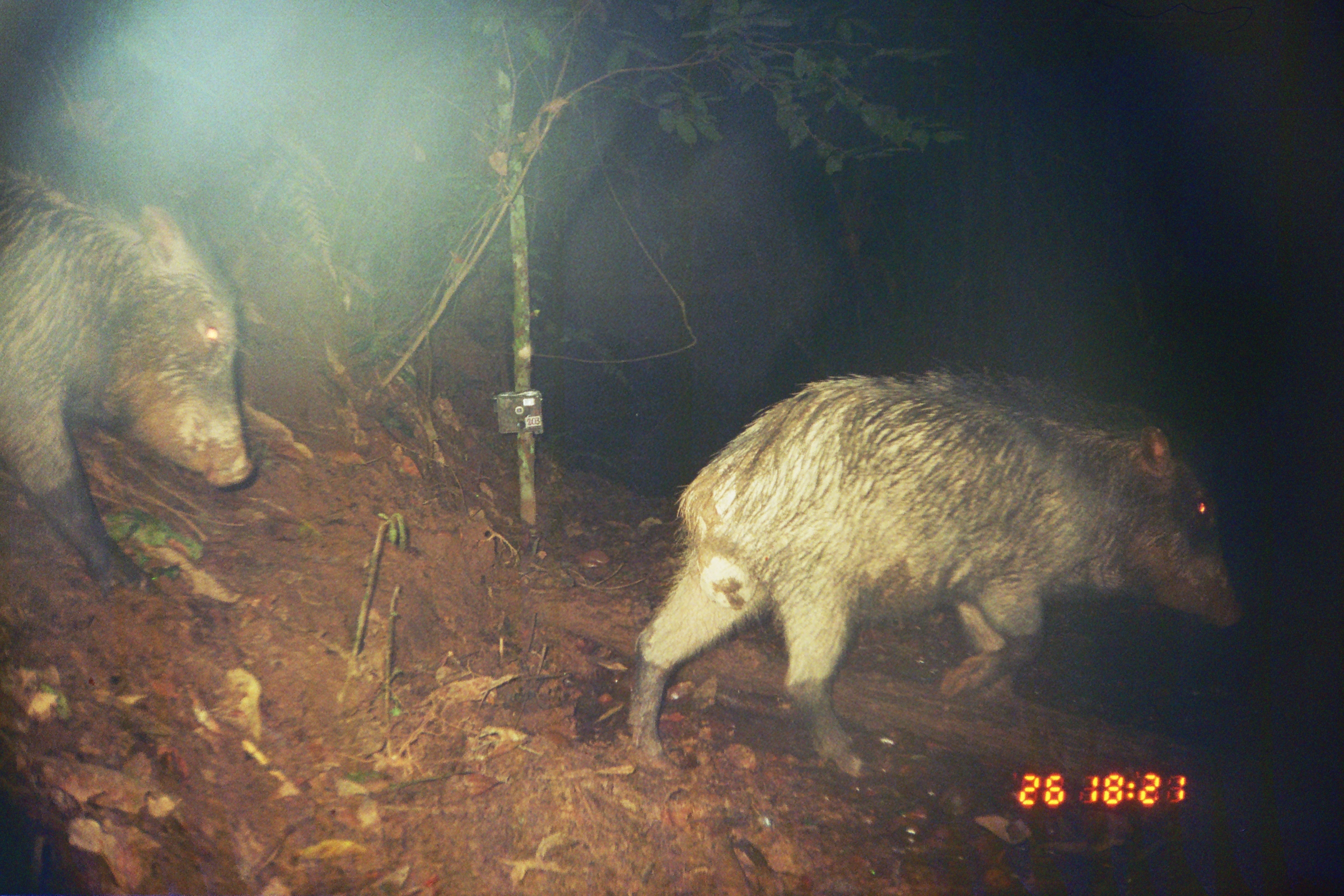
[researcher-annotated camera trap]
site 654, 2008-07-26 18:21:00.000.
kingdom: Animalia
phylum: Chordata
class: Mammalia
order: Artiodactyla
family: Tayassuidae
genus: Tayassu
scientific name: Tayassu pecari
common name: white-lipped peccary